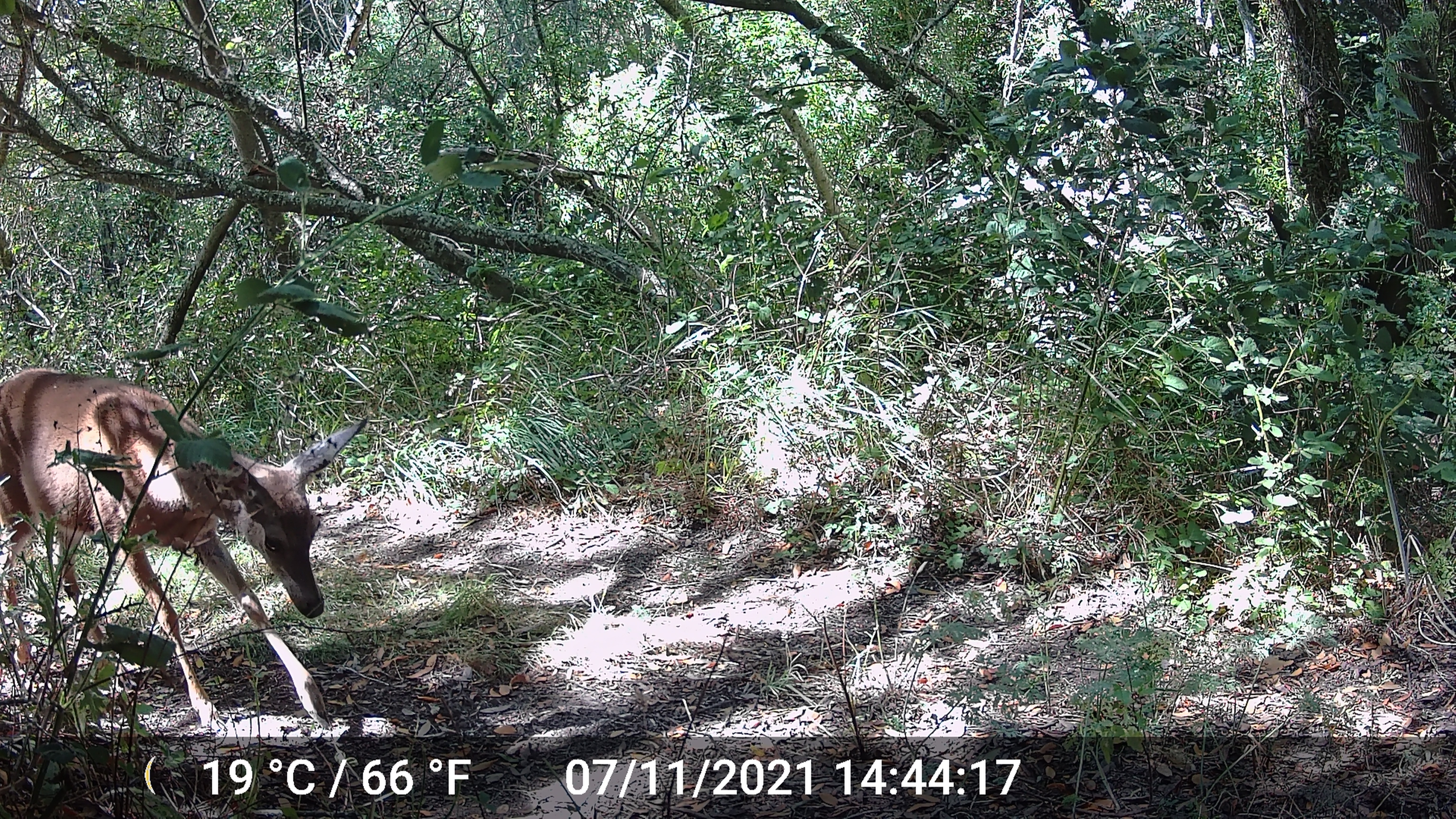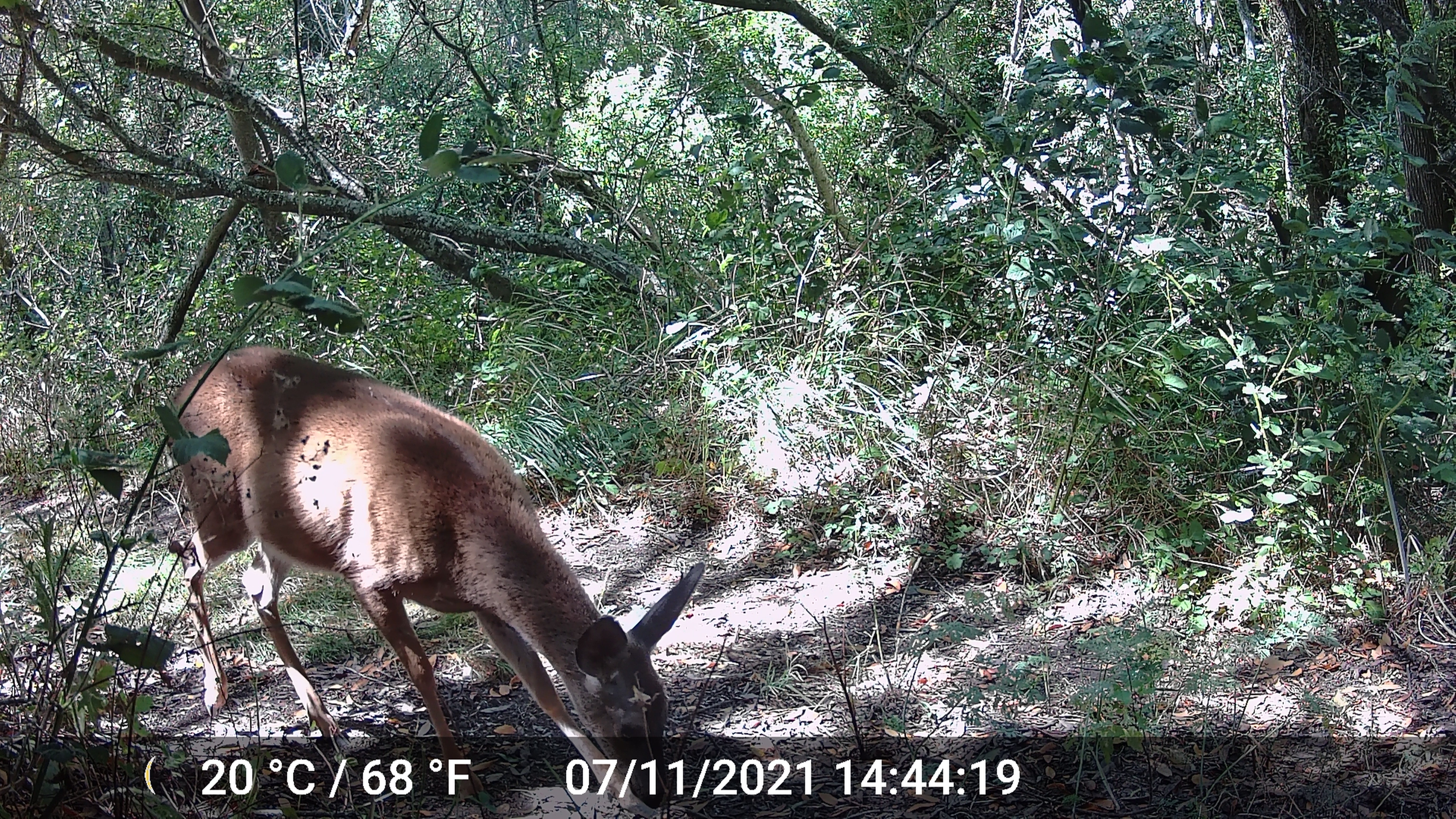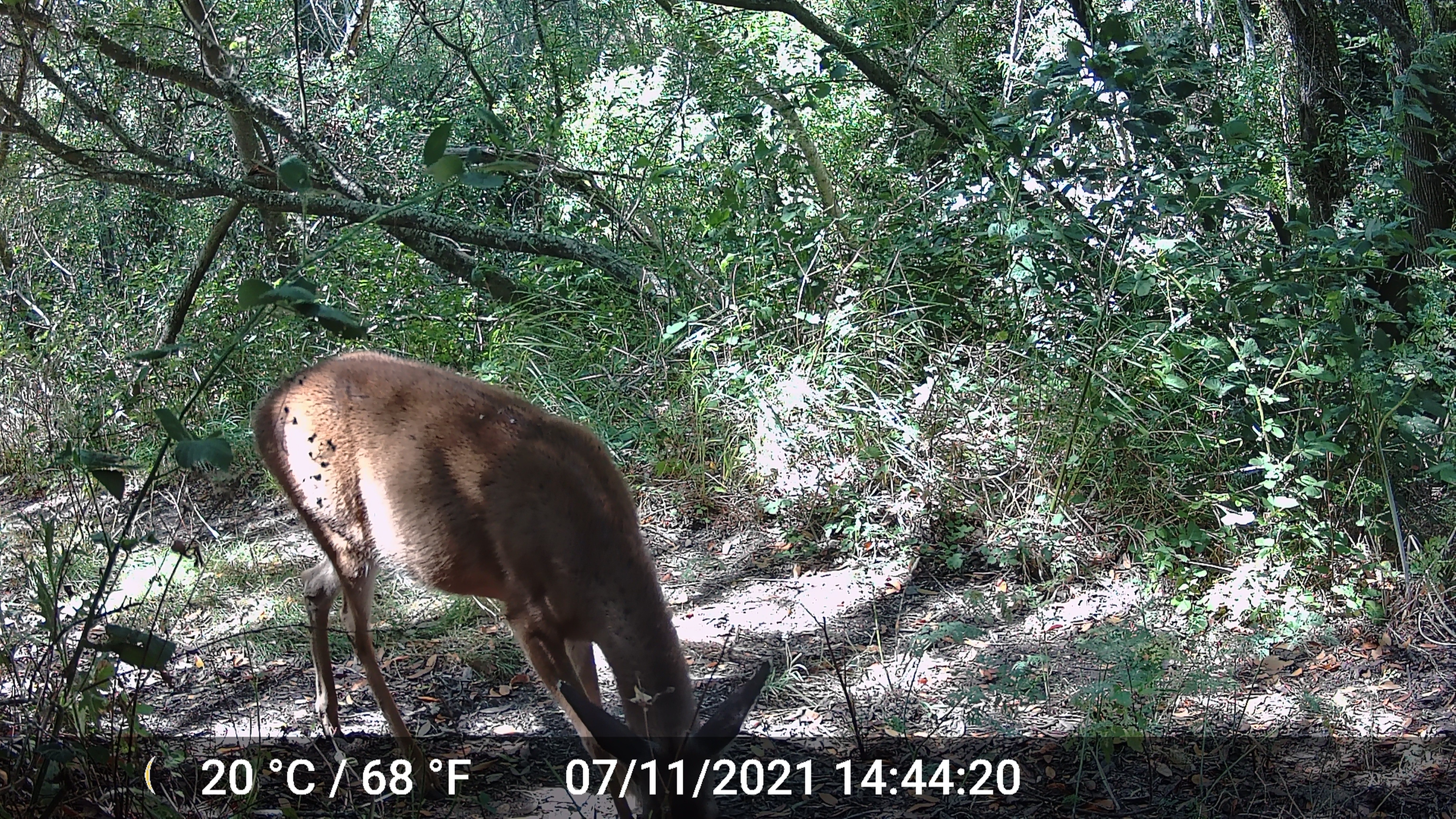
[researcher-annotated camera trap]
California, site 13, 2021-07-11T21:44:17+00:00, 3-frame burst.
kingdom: Animalia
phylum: Chordata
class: Mammalia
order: Artiodactyla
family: Cervidae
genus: Odocoileus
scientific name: Odocoileus hemionus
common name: mule deer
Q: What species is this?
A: Mule deer (Odocoileus hemionus).